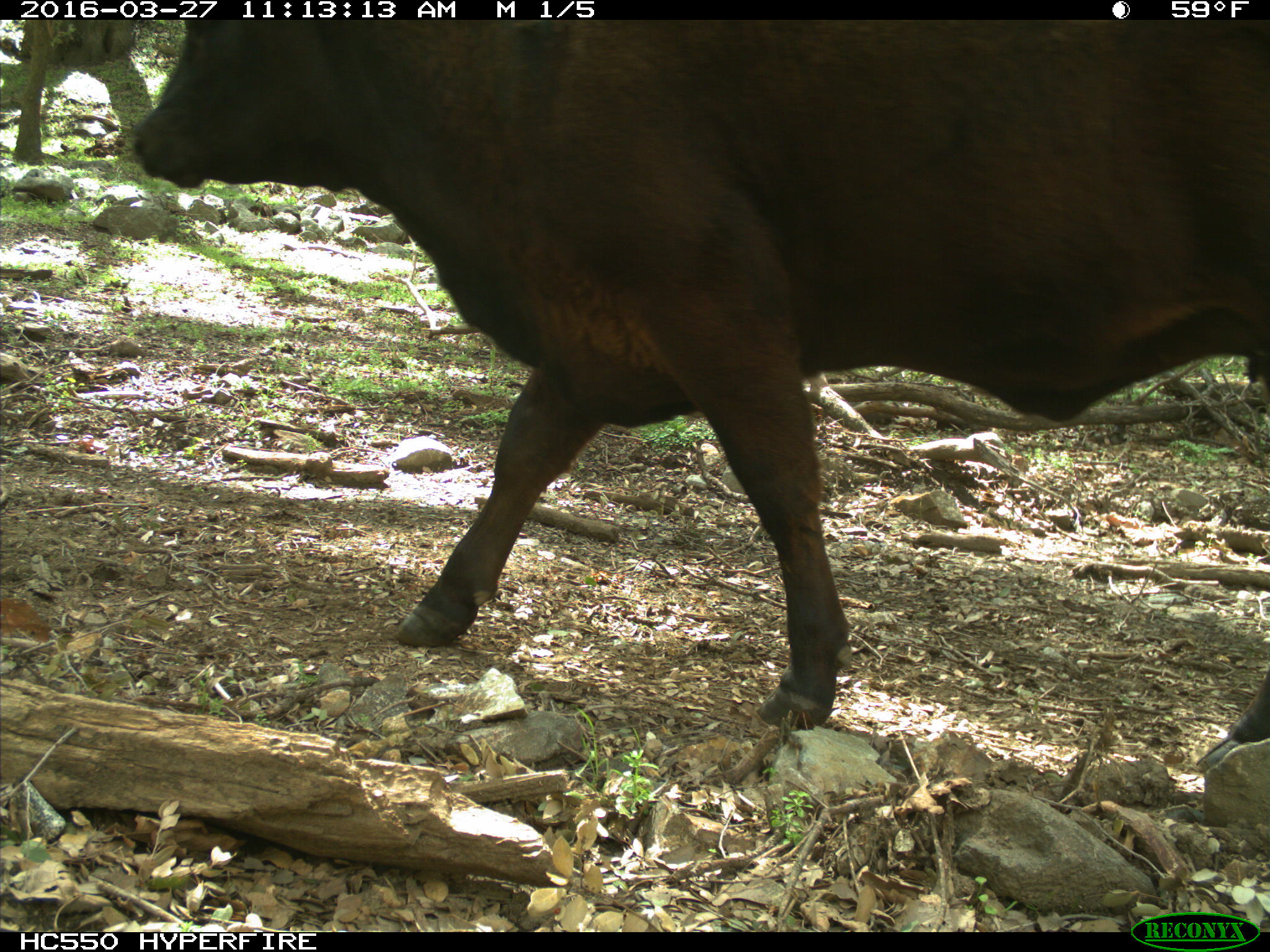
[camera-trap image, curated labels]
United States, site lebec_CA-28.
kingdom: Animalia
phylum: Chordata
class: Mammalia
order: Artiodactyla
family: Bovidae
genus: Bos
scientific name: Bos taurus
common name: domestic cow